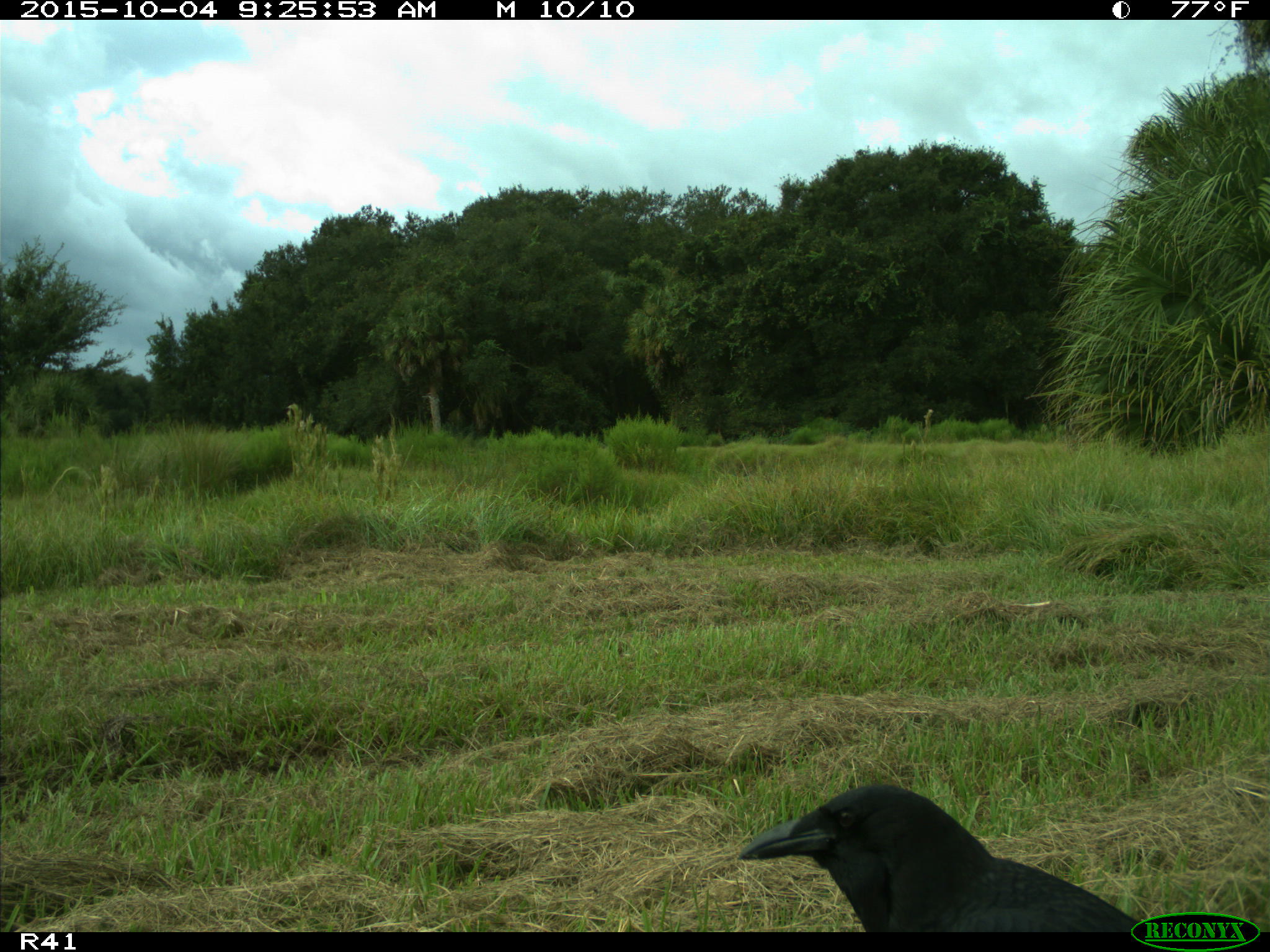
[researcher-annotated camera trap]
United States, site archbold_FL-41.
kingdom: Animalia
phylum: Chordata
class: Aves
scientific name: Aves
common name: birds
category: unidentified bird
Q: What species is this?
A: Unidentified bird (birds) (Aves).